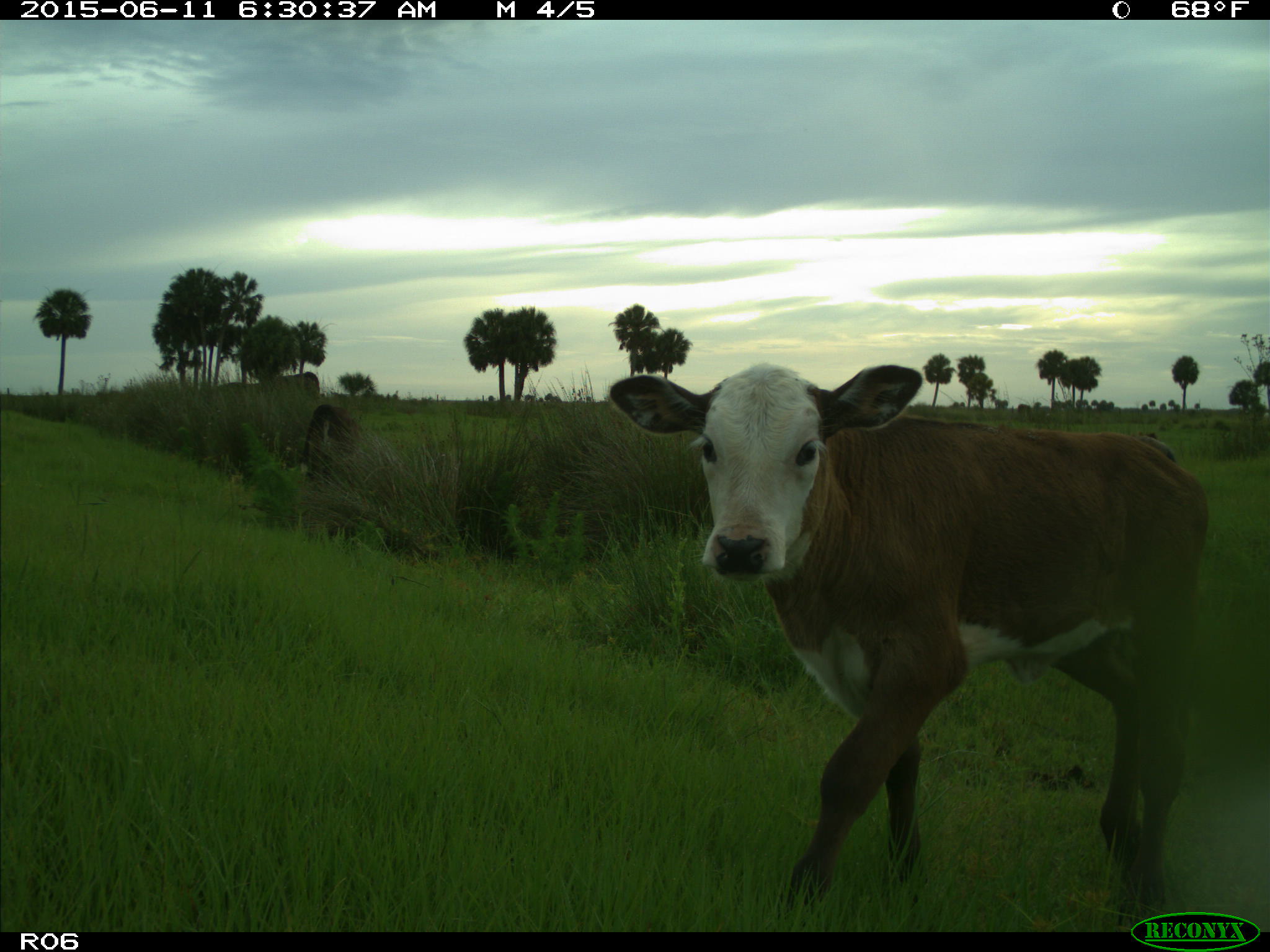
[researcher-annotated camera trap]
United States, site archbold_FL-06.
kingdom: Animalia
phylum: Chordata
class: Mammalia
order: Artiodactyla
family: Bovidae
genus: Bos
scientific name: Bos taurus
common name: domestic cow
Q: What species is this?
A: Bos taurus (domestic cow).